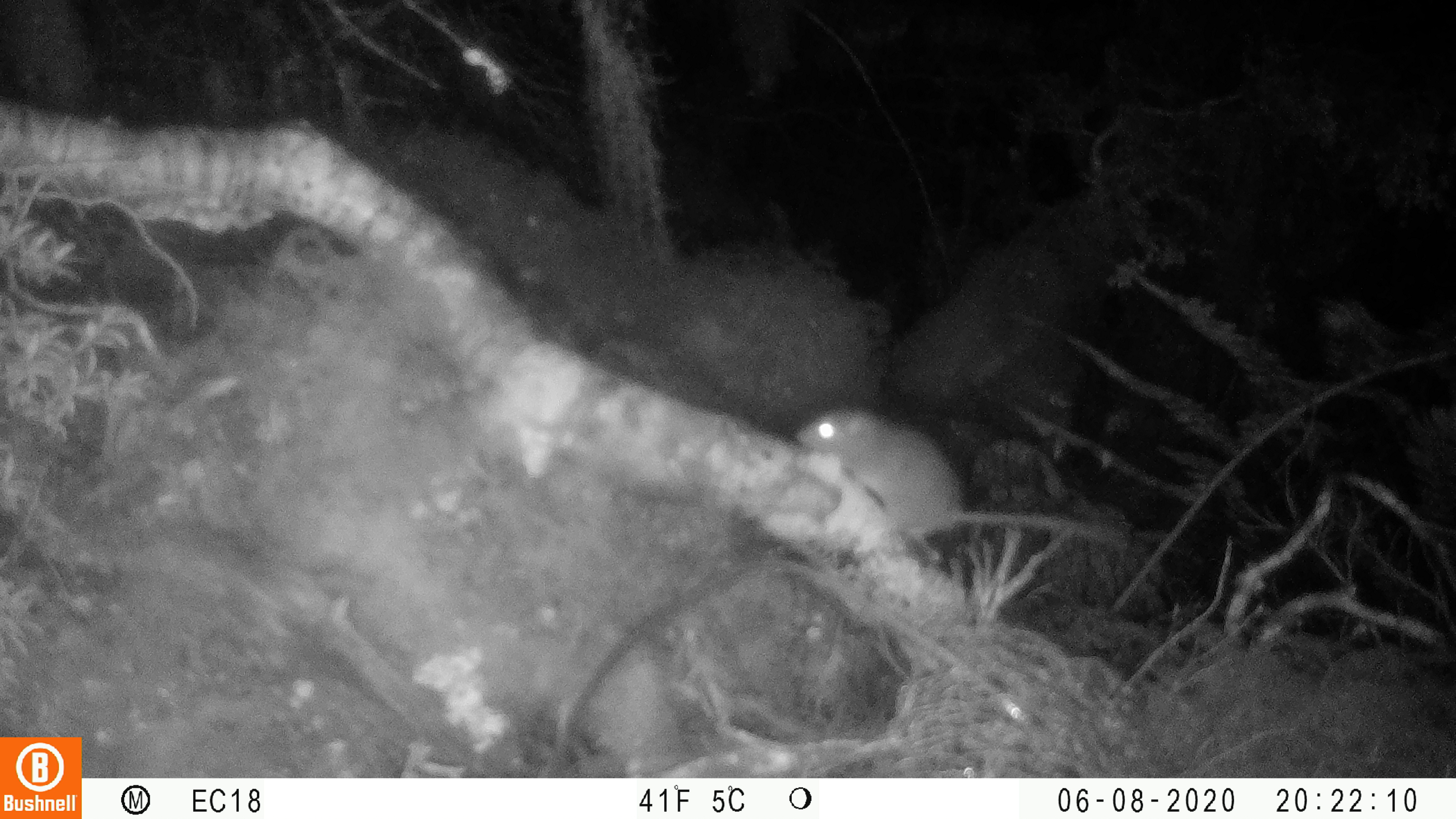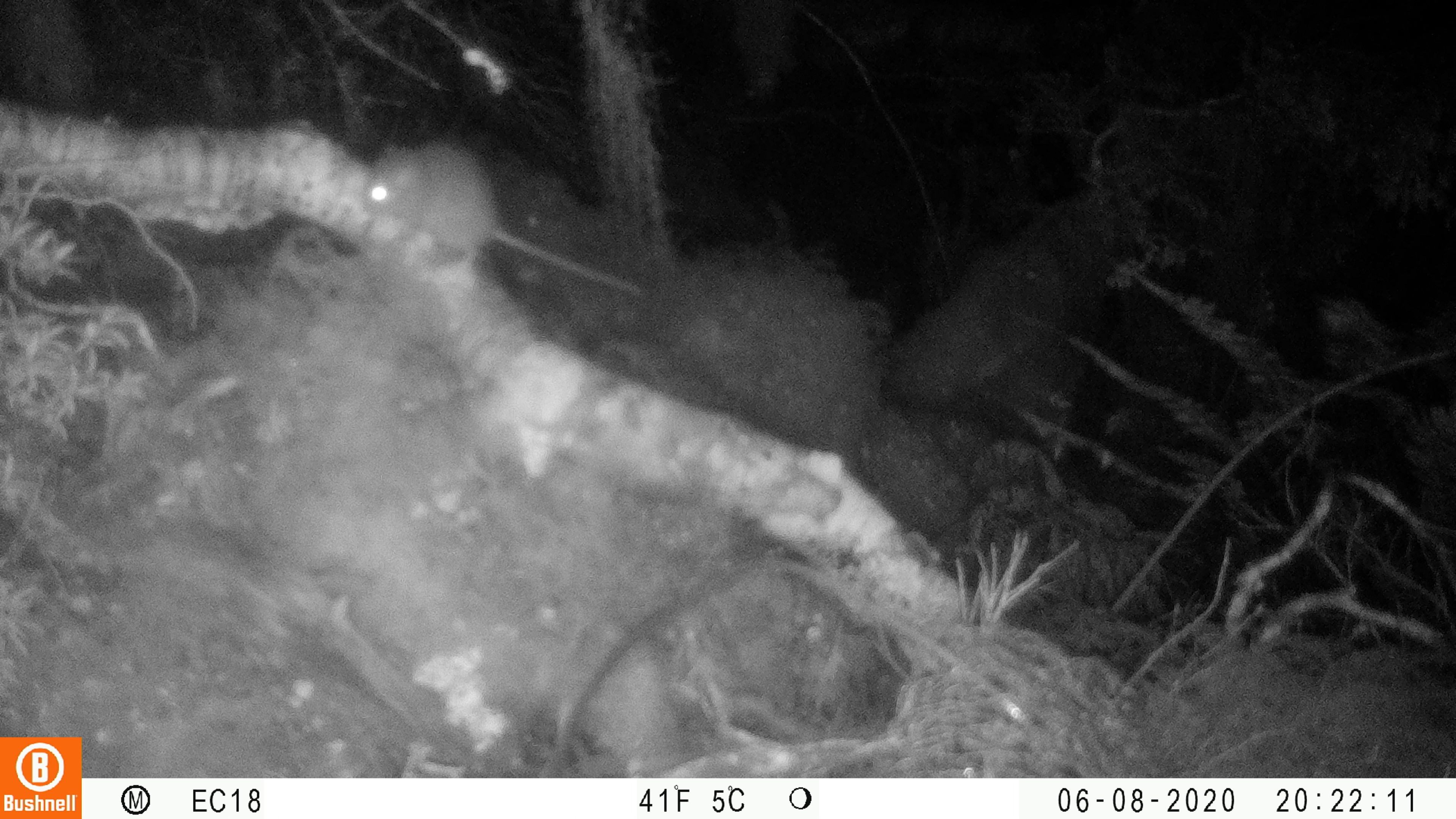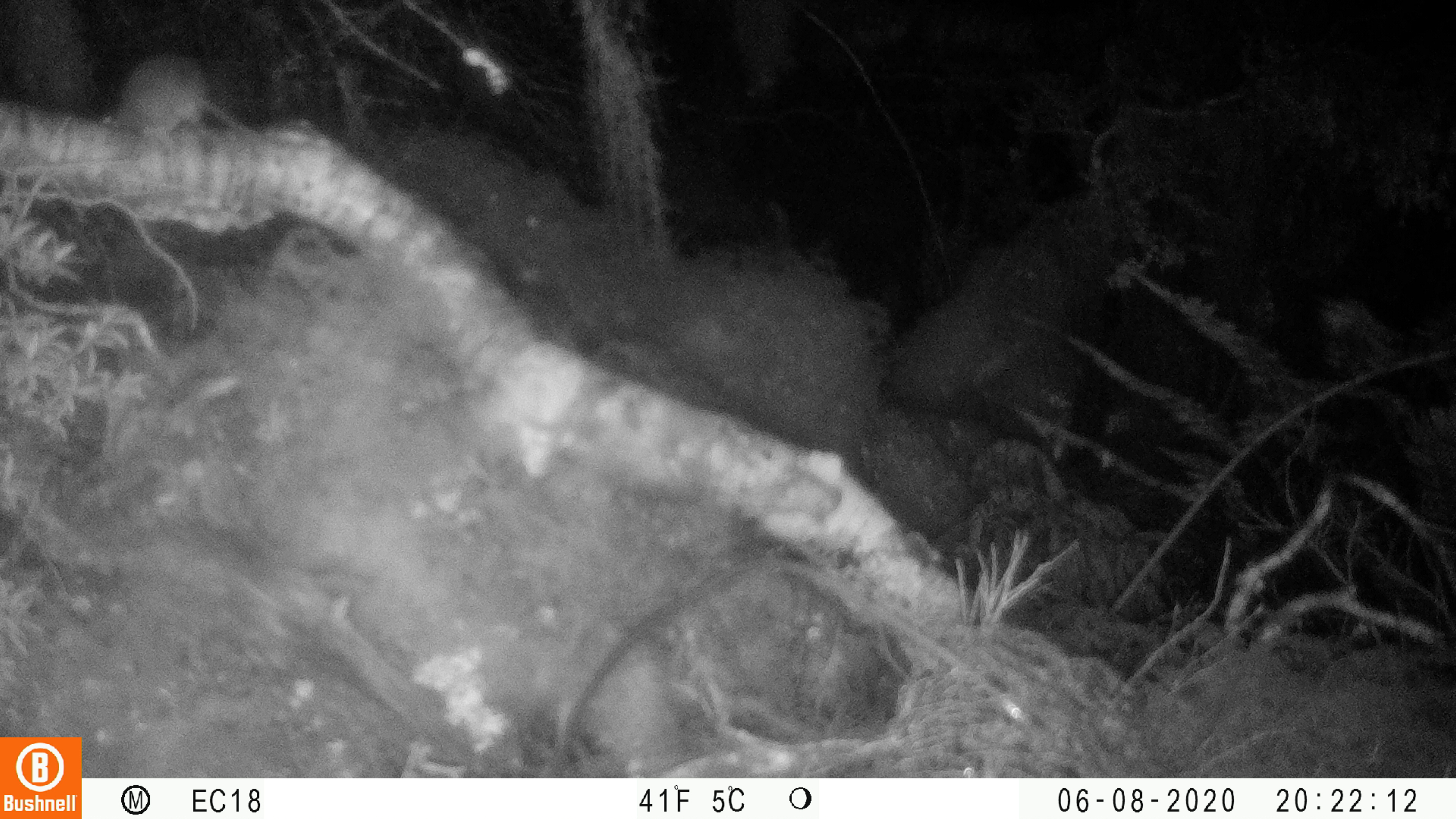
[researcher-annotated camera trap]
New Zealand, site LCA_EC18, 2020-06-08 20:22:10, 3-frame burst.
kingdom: Animalia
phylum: Chordata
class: Mammalia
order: Rodentia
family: Muridae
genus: Rattus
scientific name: Rattus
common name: rat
Rat (Rattus).